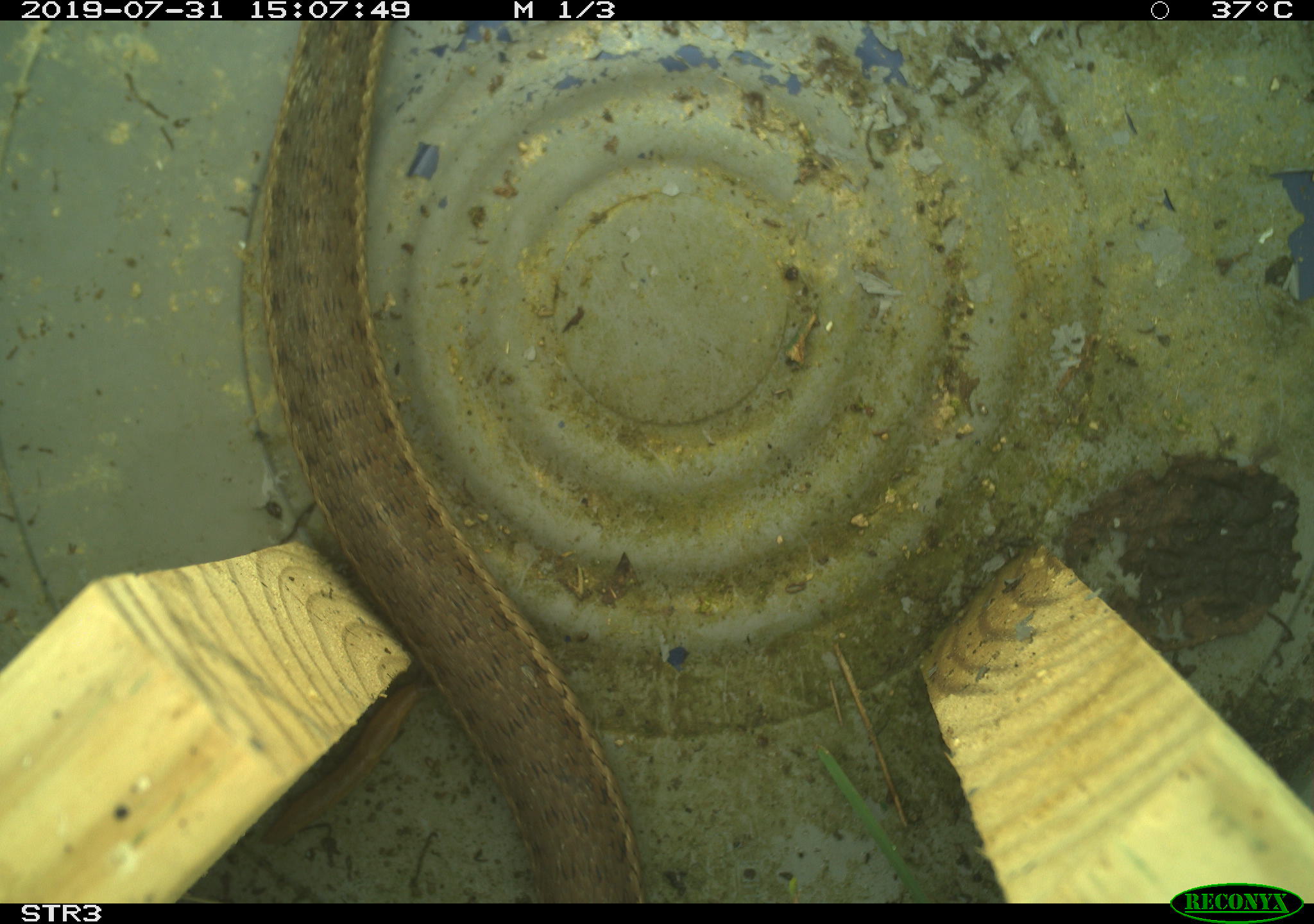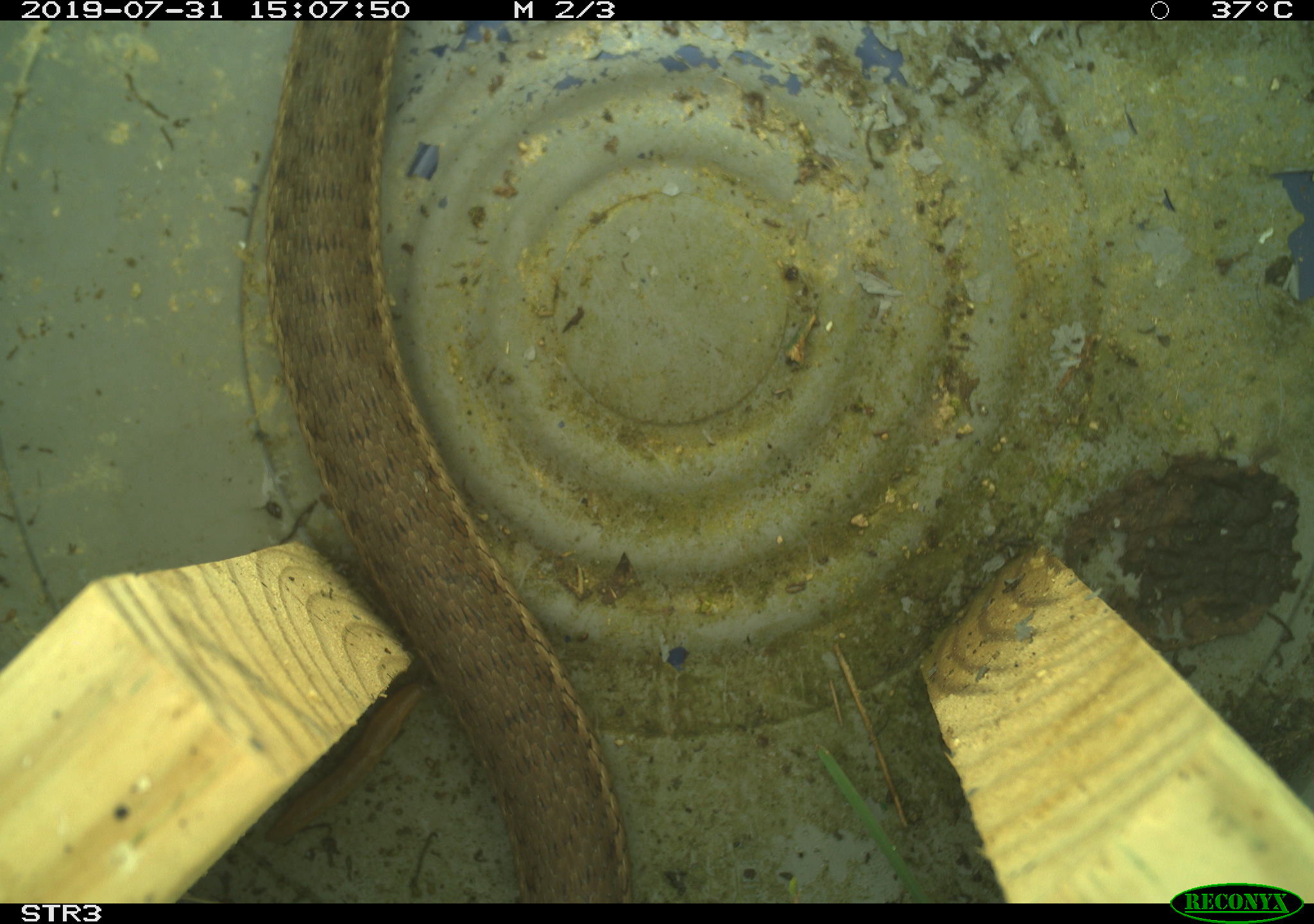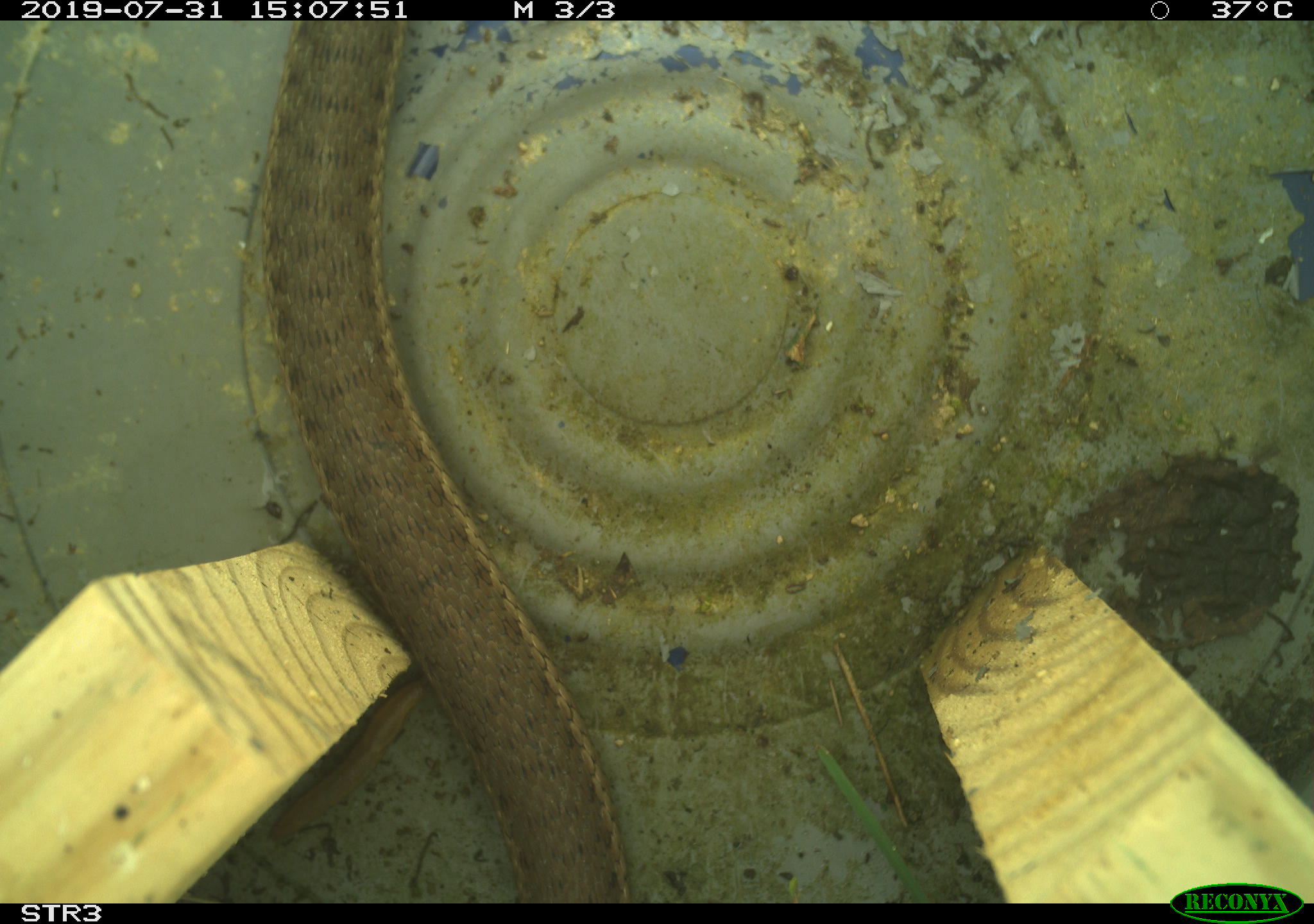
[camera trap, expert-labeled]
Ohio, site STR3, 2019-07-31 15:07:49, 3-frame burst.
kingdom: Animalia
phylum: Chordata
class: Reptilia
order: Squamata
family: Colubridae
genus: Thamnophis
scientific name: Thamnophis sirtalis sirtalis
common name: eastern gartersnake